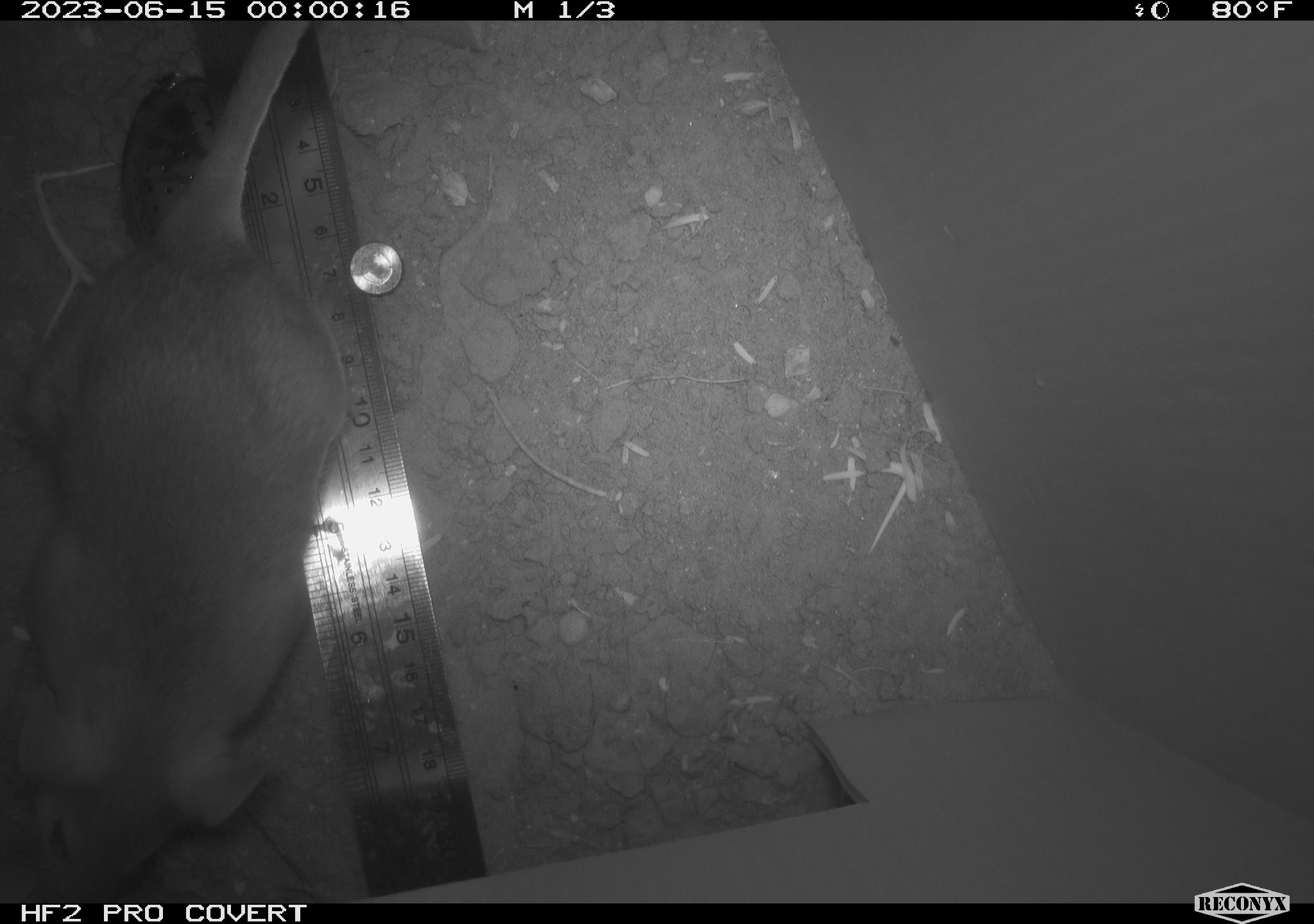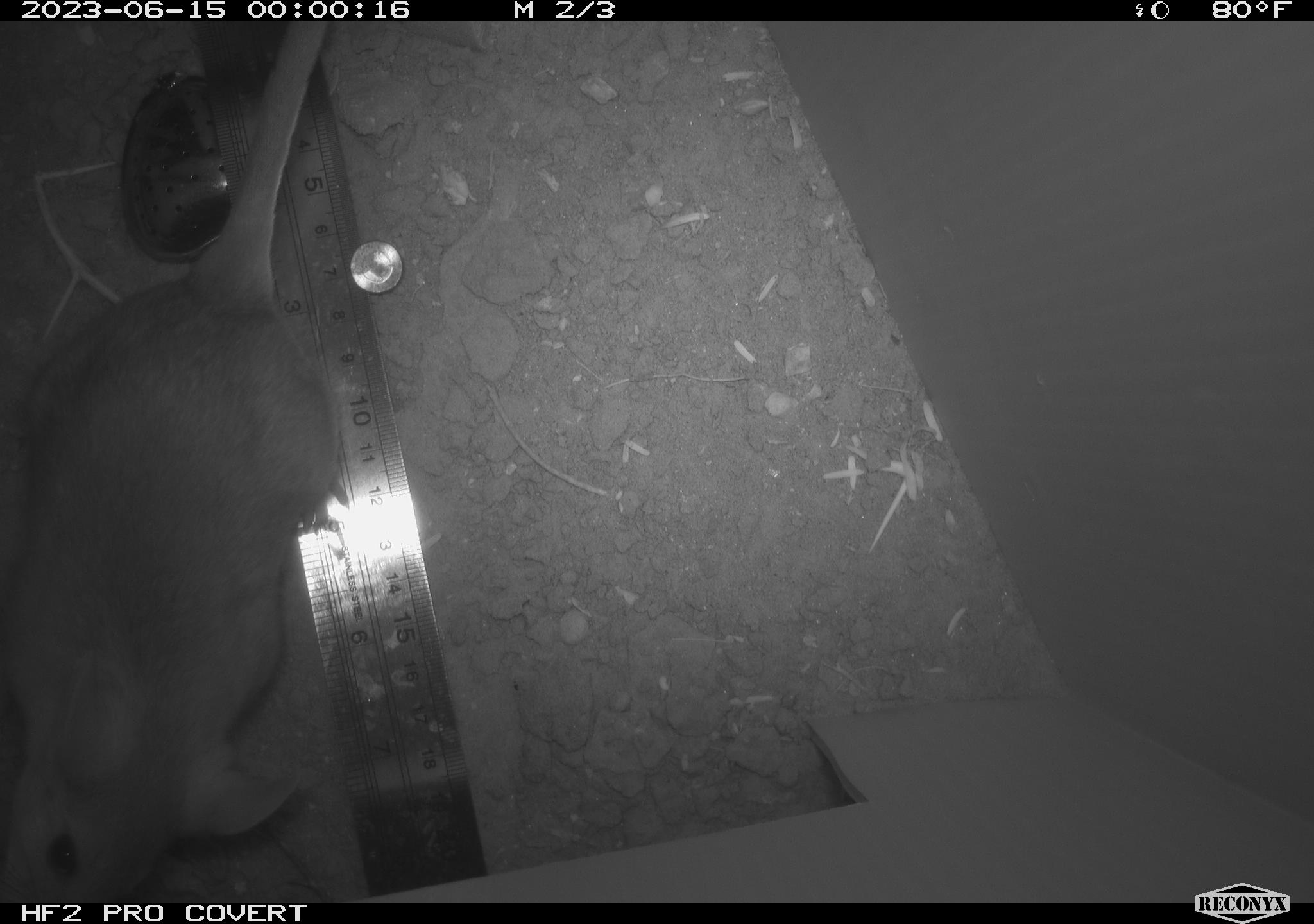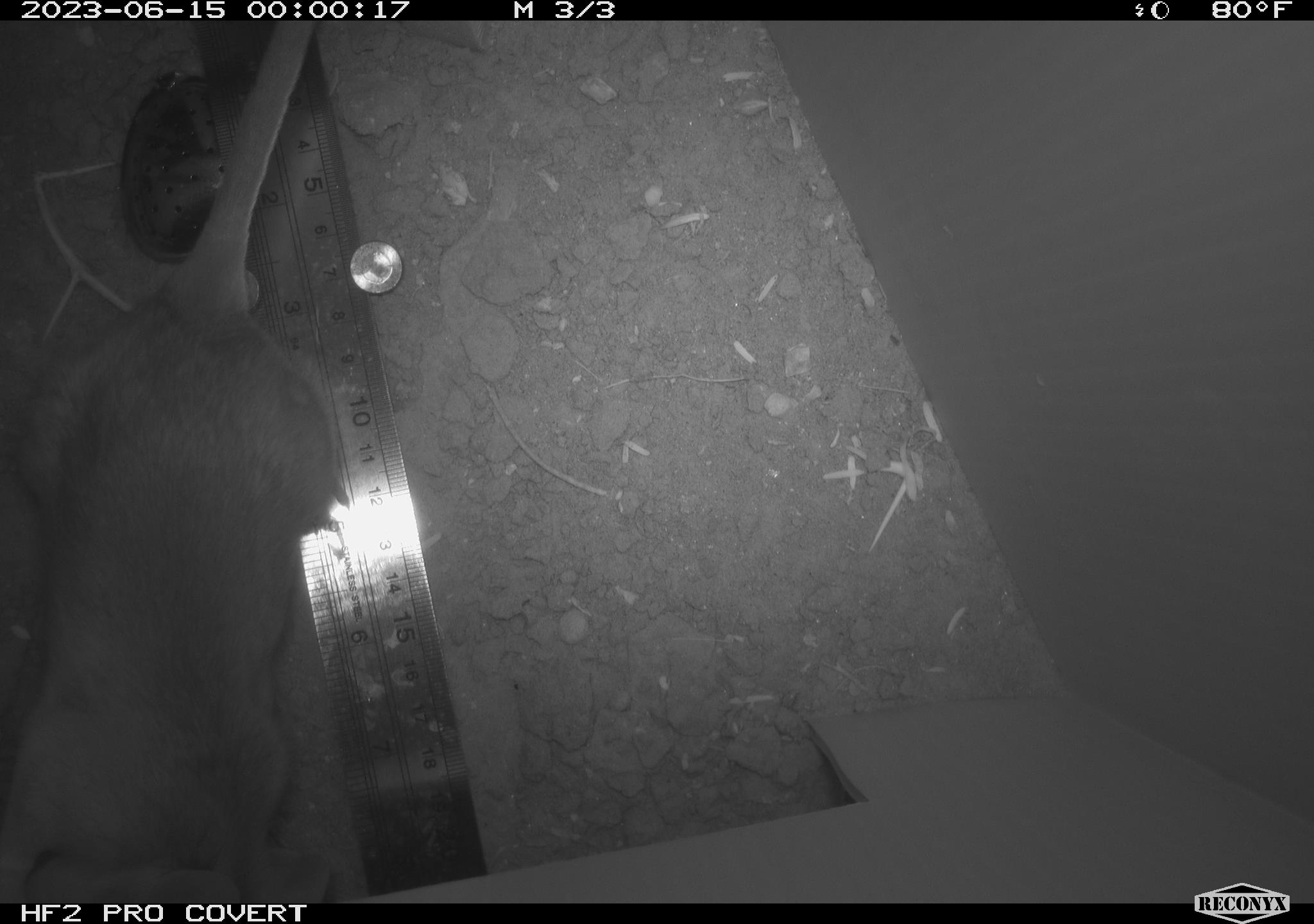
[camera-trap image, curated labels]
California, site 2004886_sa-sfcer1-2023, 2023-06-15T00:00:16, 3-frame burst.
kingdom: Animalia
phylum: Chordata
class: Mammalia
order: Rodentia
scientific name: Rodentia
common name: mouse species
Mouse species (Rodentia).